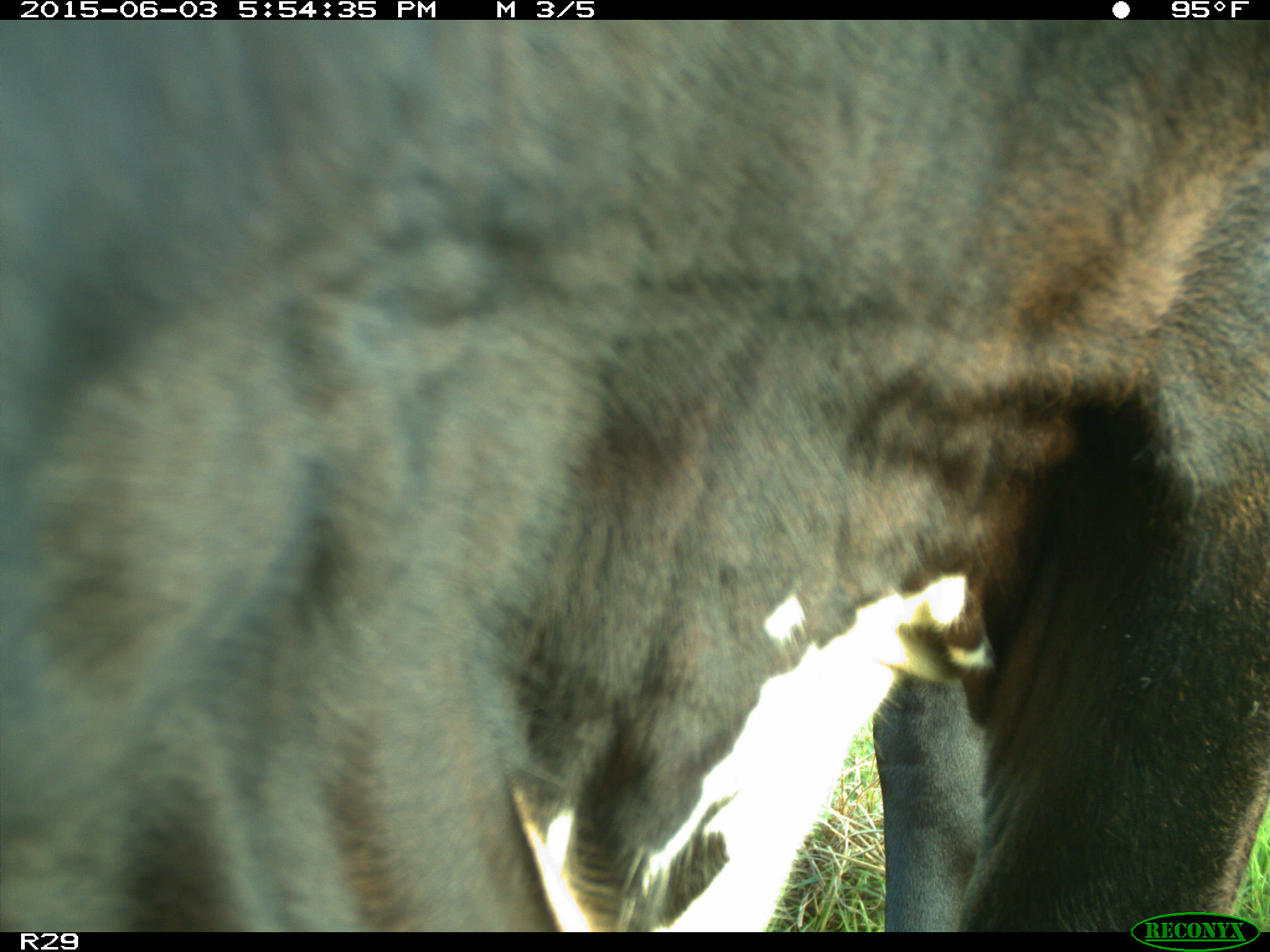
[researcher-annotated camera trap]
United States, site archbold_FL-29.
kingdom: Animalia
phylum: Chordata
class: Mammalia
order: Artiodactyla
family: Bovidae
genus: Bos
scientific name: Bos taurus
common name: domestic cow